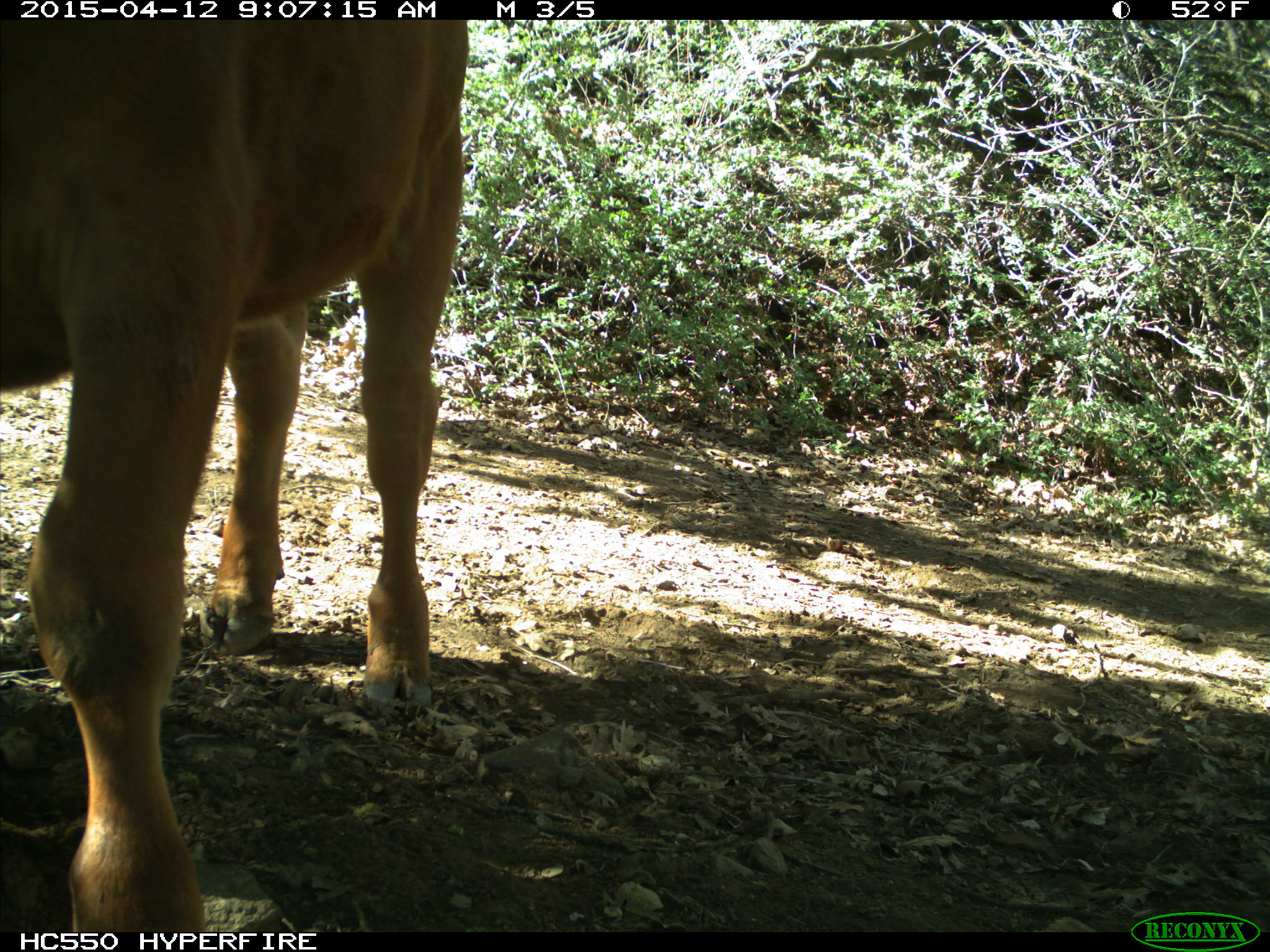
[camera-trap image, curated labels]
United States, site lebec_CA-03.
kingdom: Animalia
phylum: Chordata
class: Mammalia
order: Artiodactyla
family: Bovidae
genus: Bos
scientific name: Bos taurus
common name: domestic cow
Bos taurus (domestic cow).